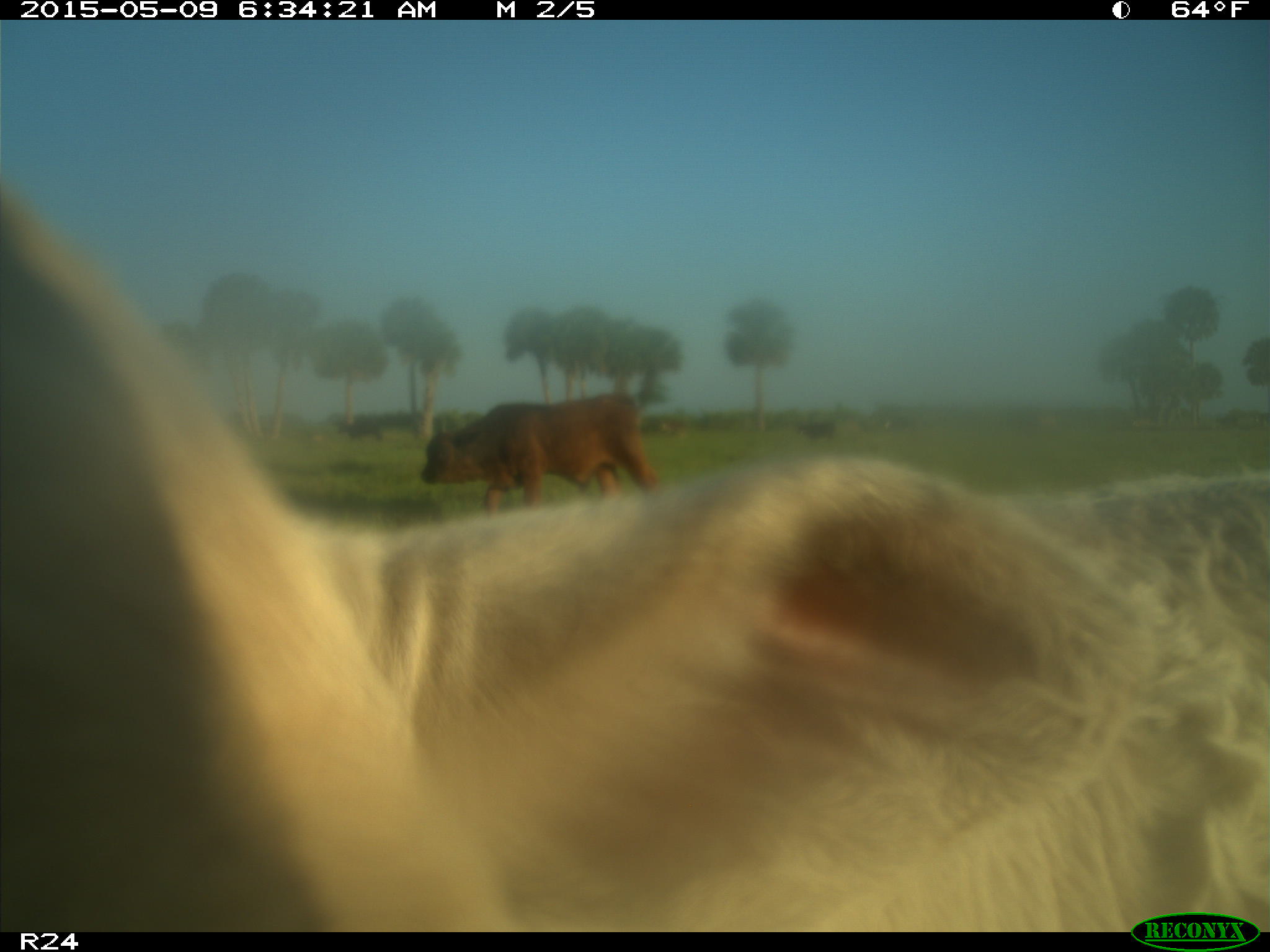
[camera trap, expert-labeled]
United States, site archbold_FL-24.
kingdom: Animalia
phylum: Chordata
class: Mammalia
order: Artiodactyla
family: Bovidae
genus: Bos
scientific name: Bos taurus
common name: domestic cow